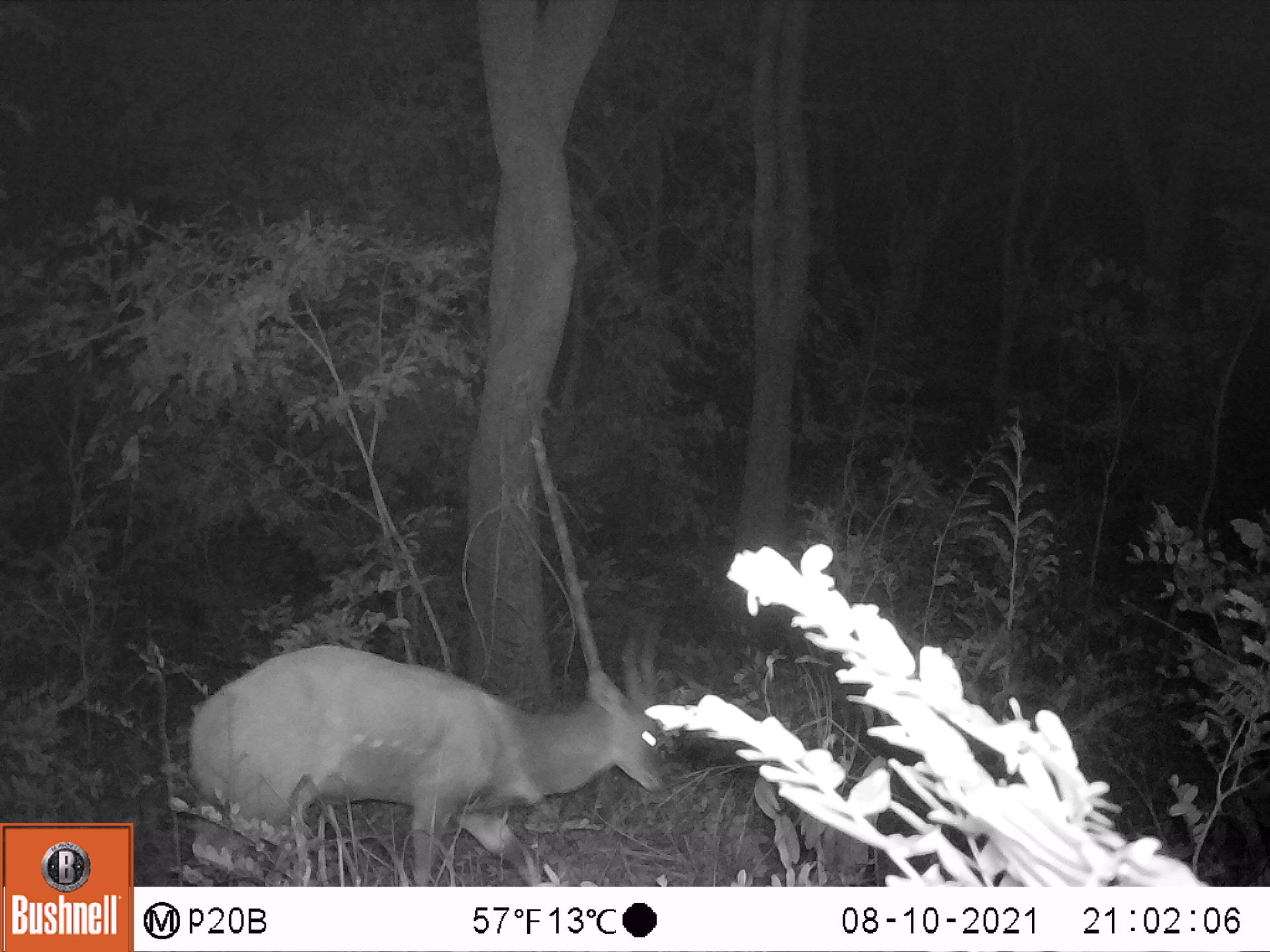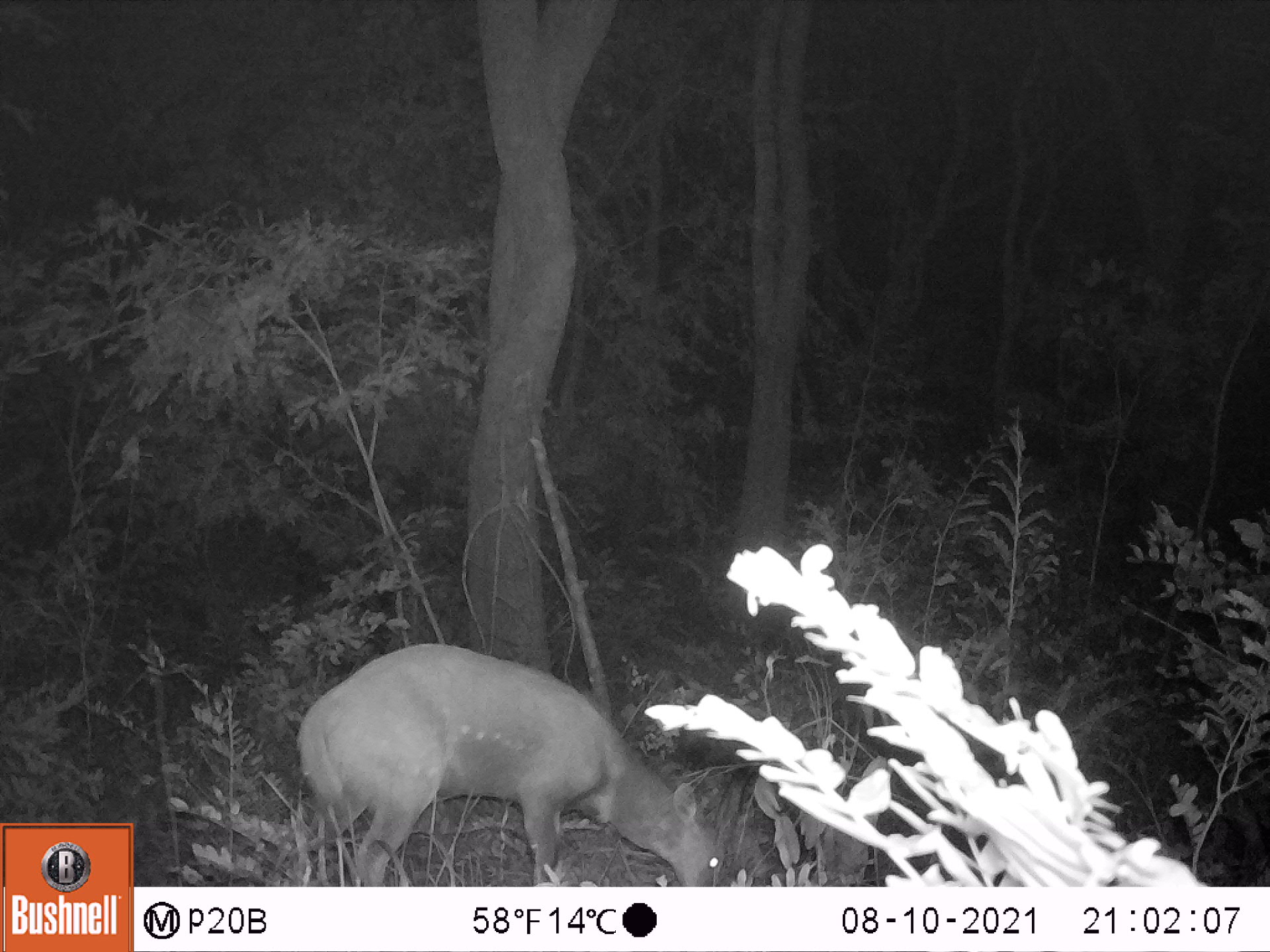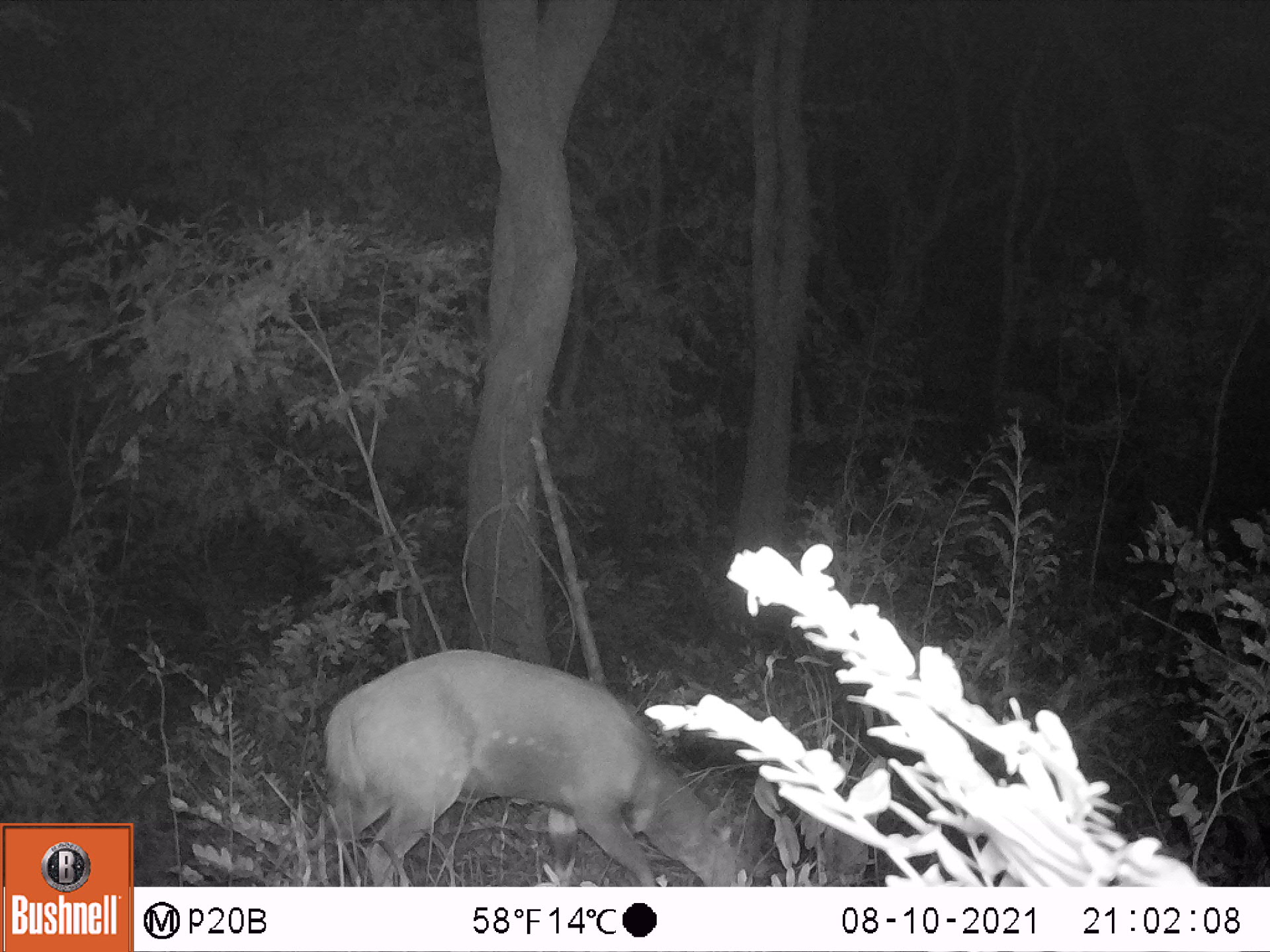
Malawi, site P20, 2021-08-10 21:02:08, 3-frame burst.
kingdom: Animalia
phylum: Chordata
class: Mammalia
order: Artiodactyla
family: Bovidae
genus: Tragelaphus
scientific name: Tragelaphus sylvaticus sylvaticus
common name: cape bushbuck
Cape bushbuck (Tragelaphus sylvaticus sylvaticus), count 1.